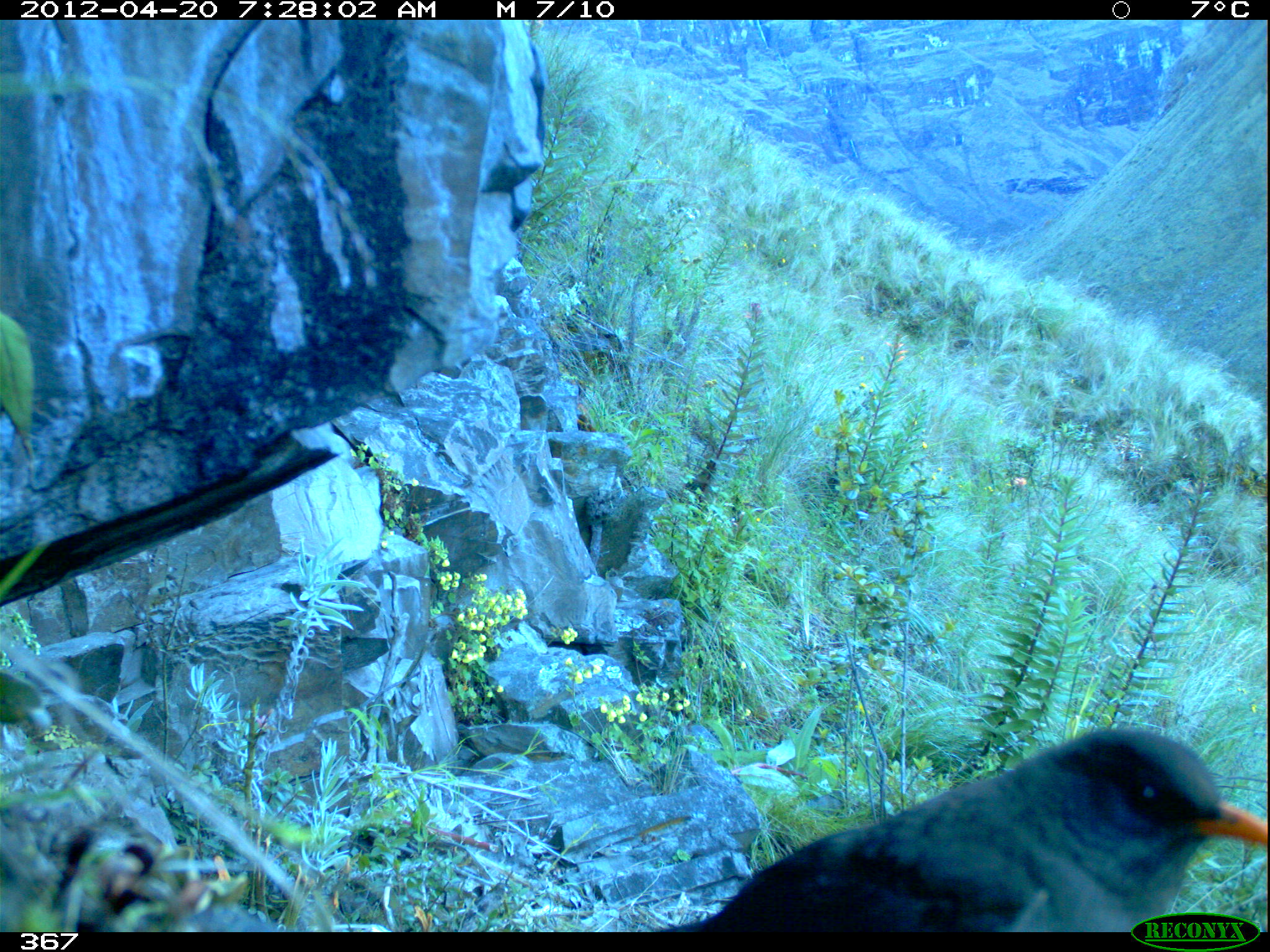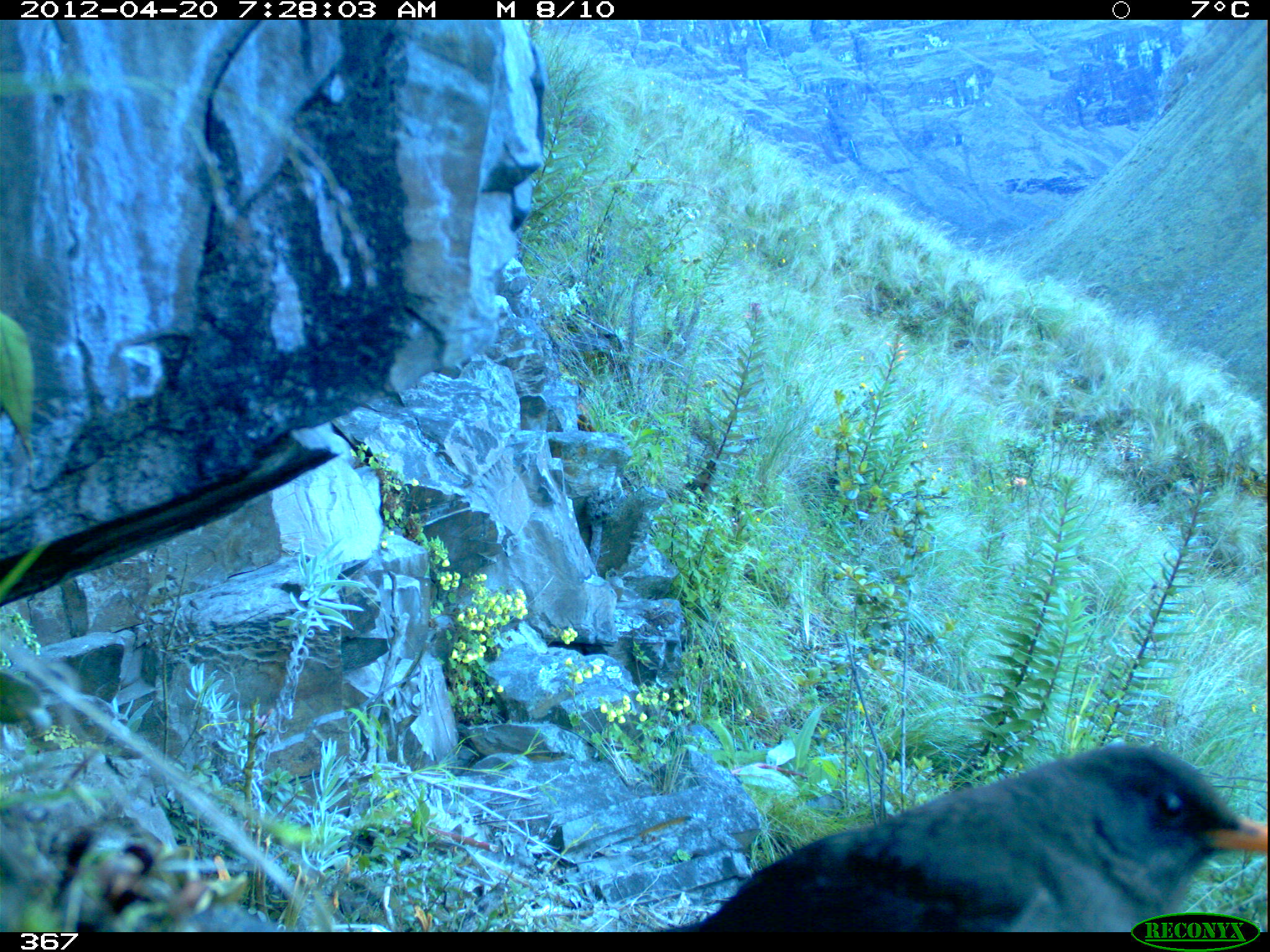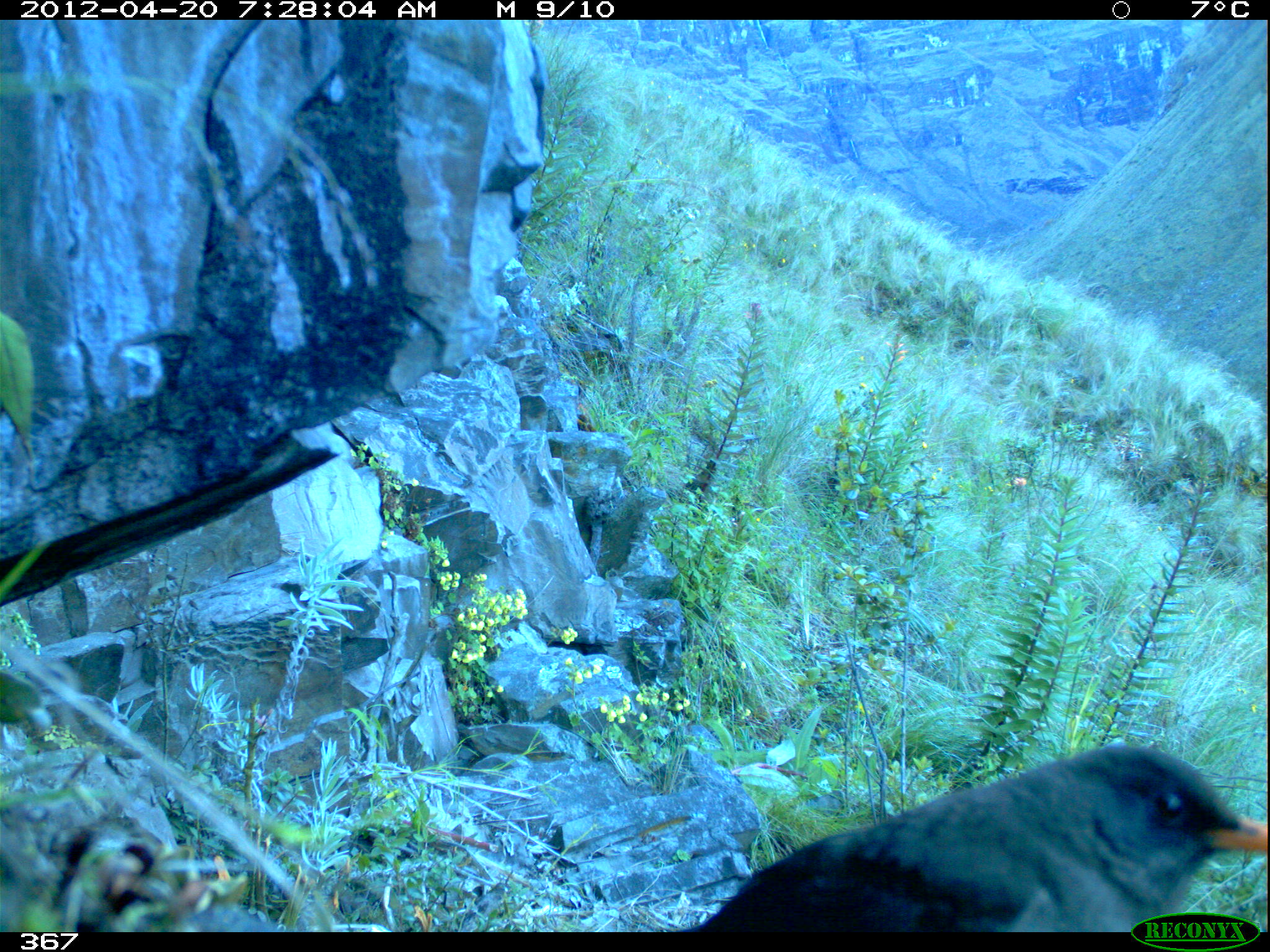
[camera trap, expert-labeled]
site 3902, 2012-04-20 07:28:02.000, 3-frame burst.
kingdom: Animalia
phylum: Chordata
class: Aves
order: Passeriformes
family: Turdidae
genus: Turdus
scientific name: Turdus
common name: true thrushes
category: turdus sp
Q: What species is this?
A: Turdus sp (true thrushes) (Turdus).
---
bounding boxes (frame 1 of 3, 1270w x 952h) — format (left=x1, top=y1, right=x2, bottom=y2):
turdus sp: (left=662, top=728, right=1270, bottom=932)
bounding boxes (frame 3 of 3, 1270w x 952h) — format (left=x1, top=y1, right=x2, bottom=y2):
turdus sp: (left=684, top=743, right=1269, bottom=932)